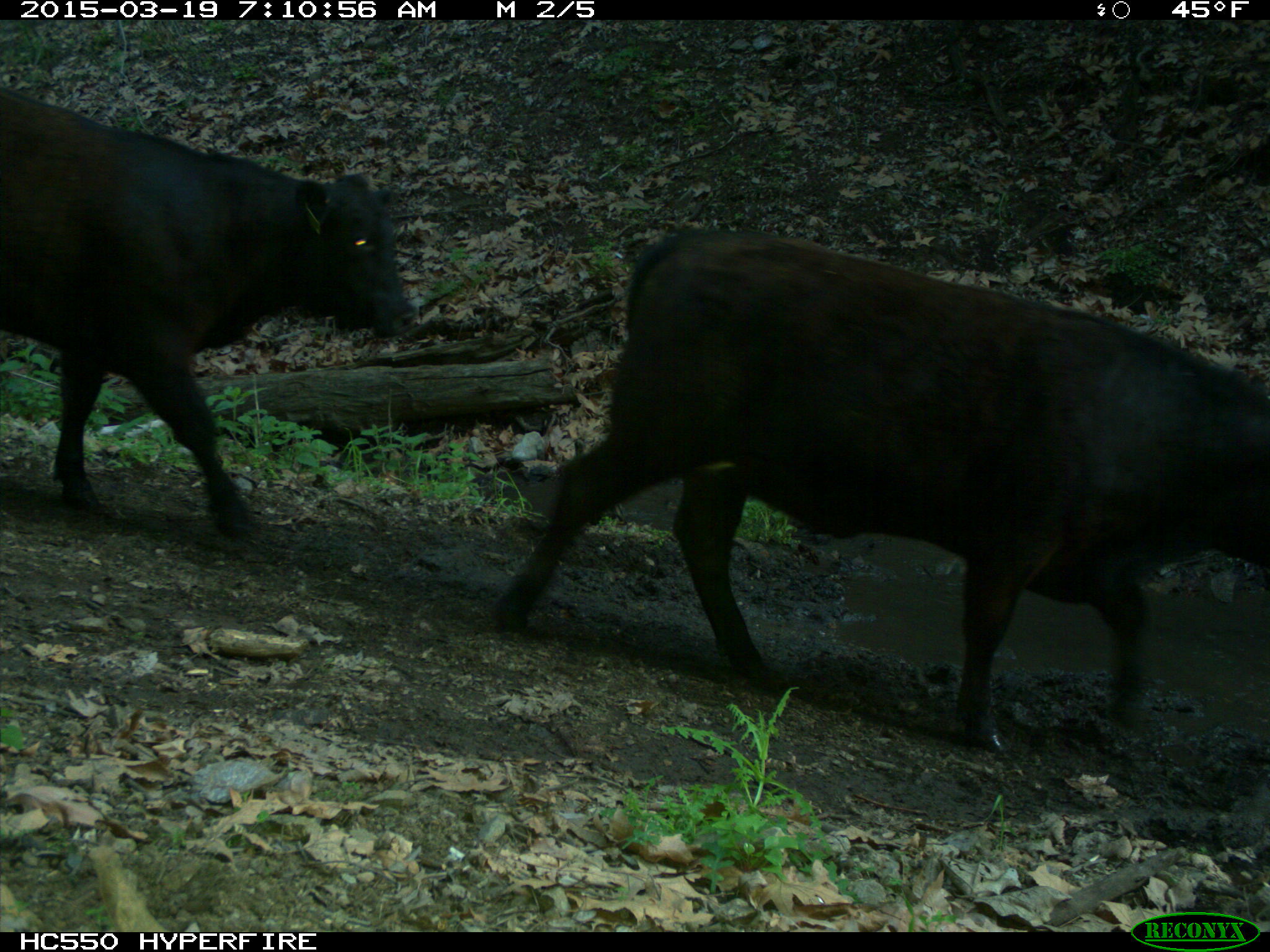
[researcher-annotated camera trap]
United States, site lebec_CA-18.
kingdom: Animalia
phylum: Chordata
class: Mammalia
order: Artiodactyla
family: Bovidae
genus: Bos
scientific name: Bos taurus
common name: domestic cow